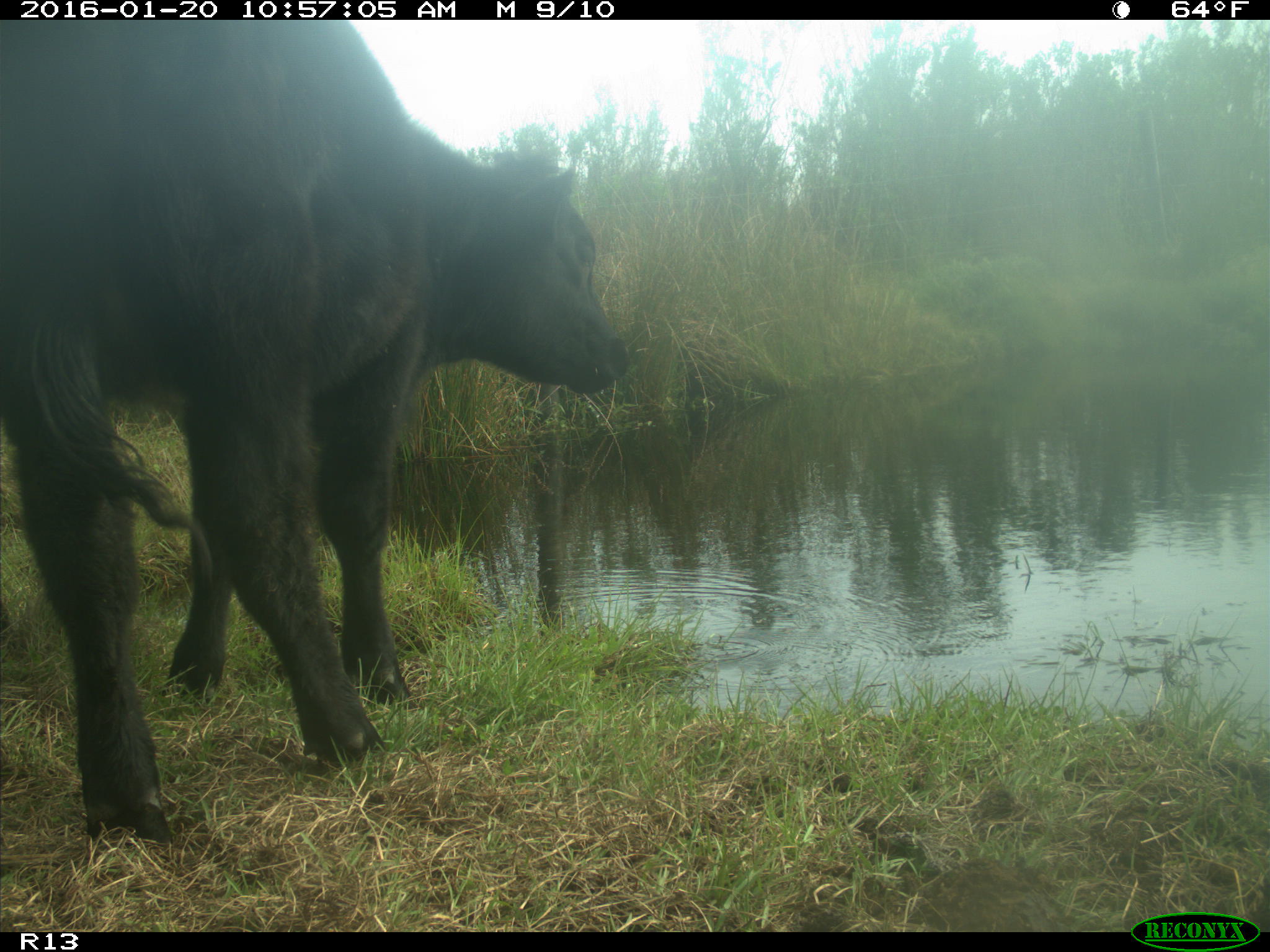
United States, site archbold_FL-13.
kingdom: Animalia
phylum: Chordata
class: Mammalia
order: Artiodactyla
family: Bovidae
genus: Bos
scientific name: Bos taurus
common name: domestic cow